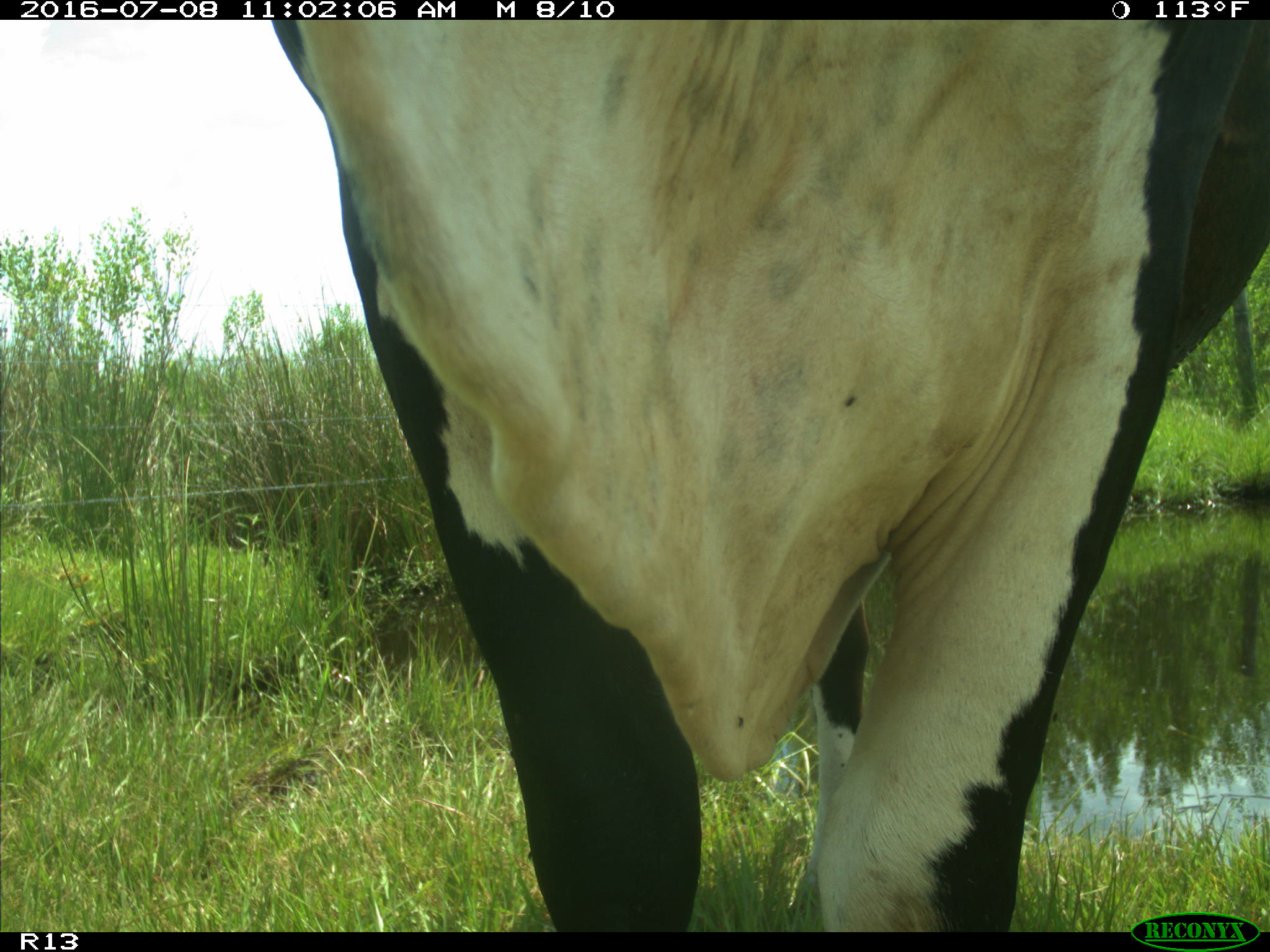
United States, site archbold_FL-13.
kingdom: Animalia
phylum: Chordata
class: Mammalia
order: Artiodactyla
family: Bovidae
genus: Bos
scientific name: Bos taurus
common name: domestic cow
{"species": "Bos taurus (domestic cow)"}